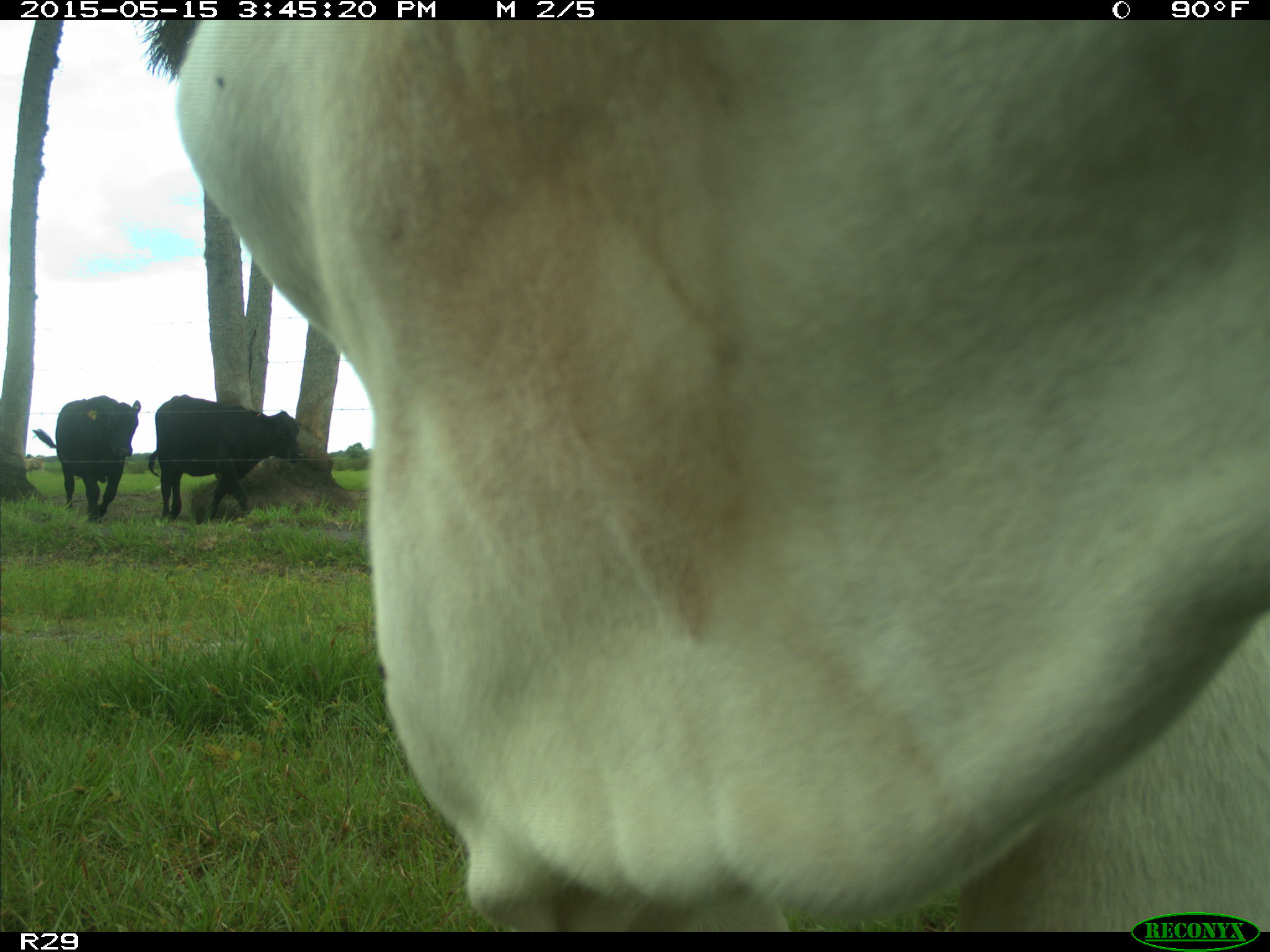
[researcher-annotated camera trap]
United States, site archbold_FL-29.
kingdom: Animalia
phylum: Chordata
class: Mammalia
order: Artiodactyla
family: Bovidae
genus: Bos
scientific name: Bos taurus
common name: domestic cow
Bos taurus (domestic cow).